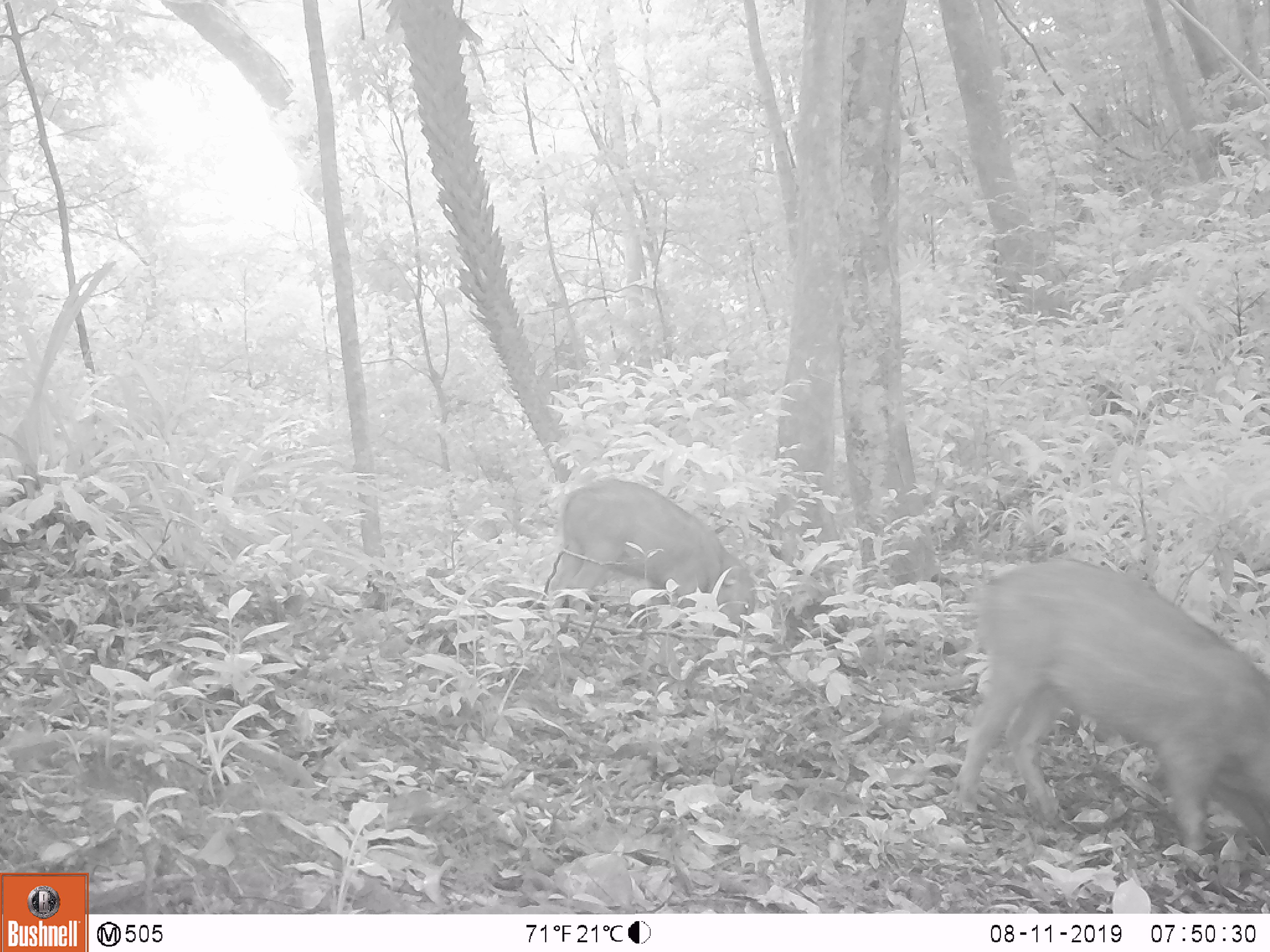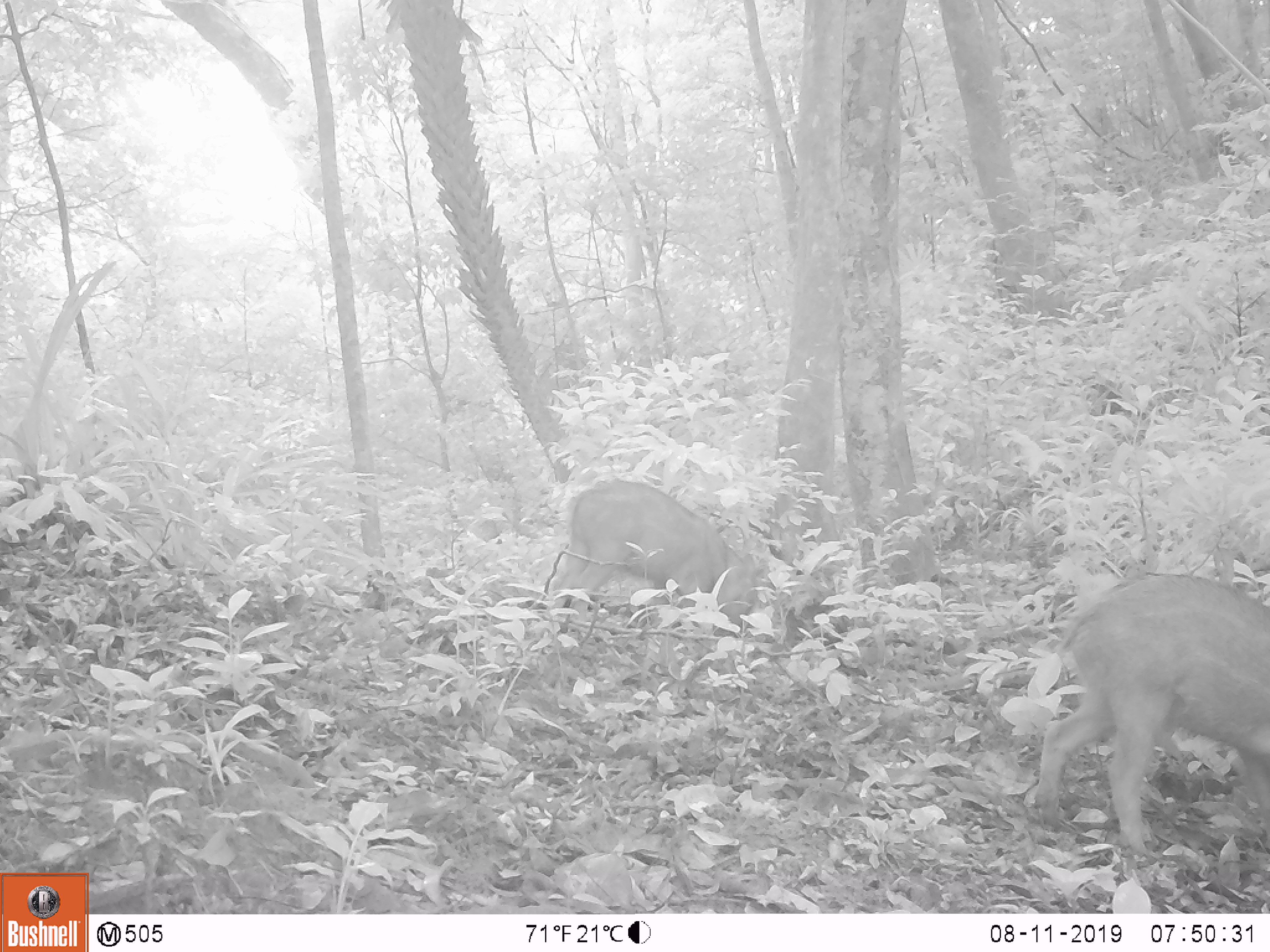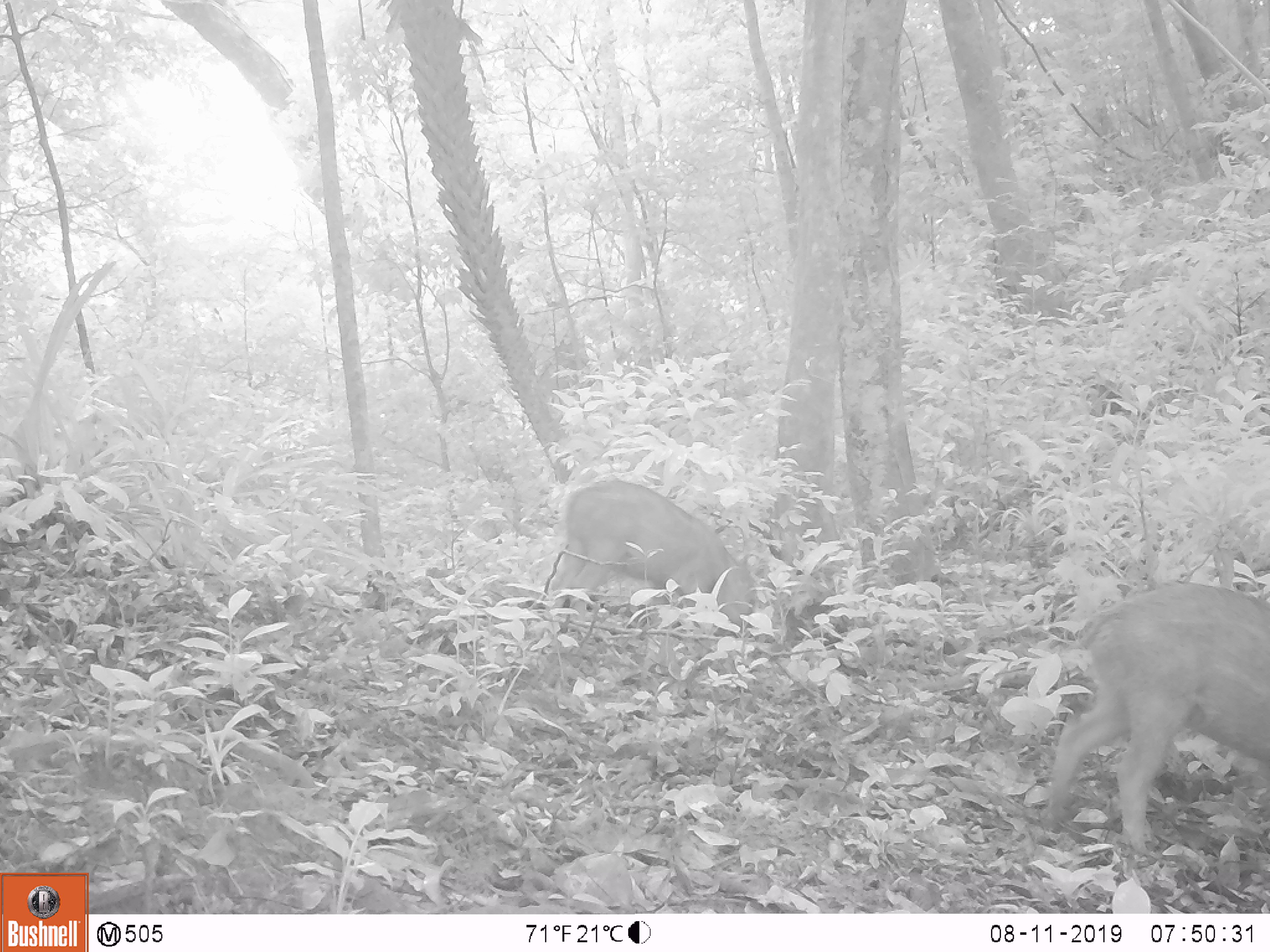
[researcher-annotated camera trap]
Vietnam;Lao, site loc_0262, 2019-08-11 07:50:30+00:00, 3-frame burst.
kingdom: Animalia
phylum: Chordata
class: Mammalia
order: Artiodactyla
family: Suidae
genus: Sus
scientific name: Sus scrofa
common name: eurasian wild pig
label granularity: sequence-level